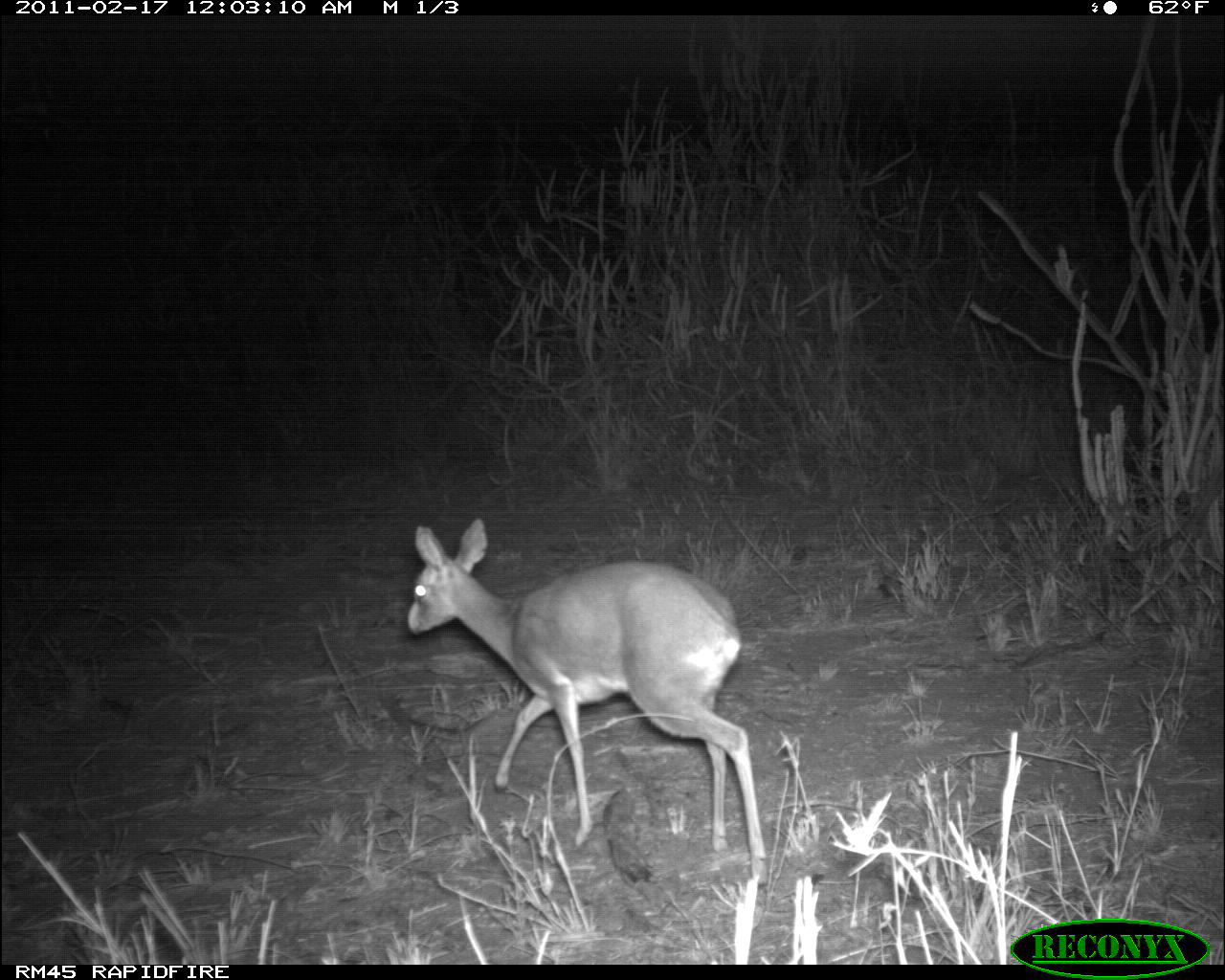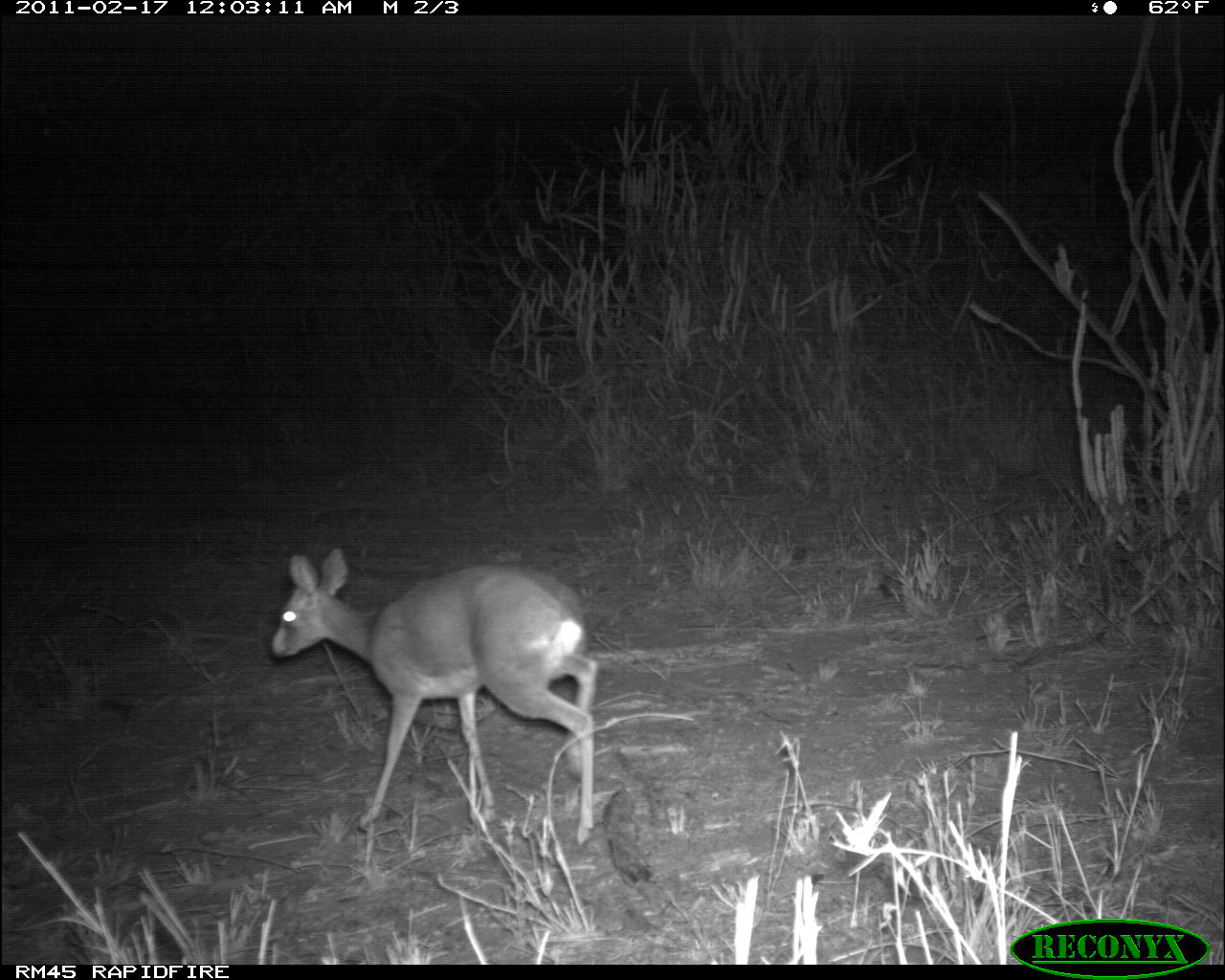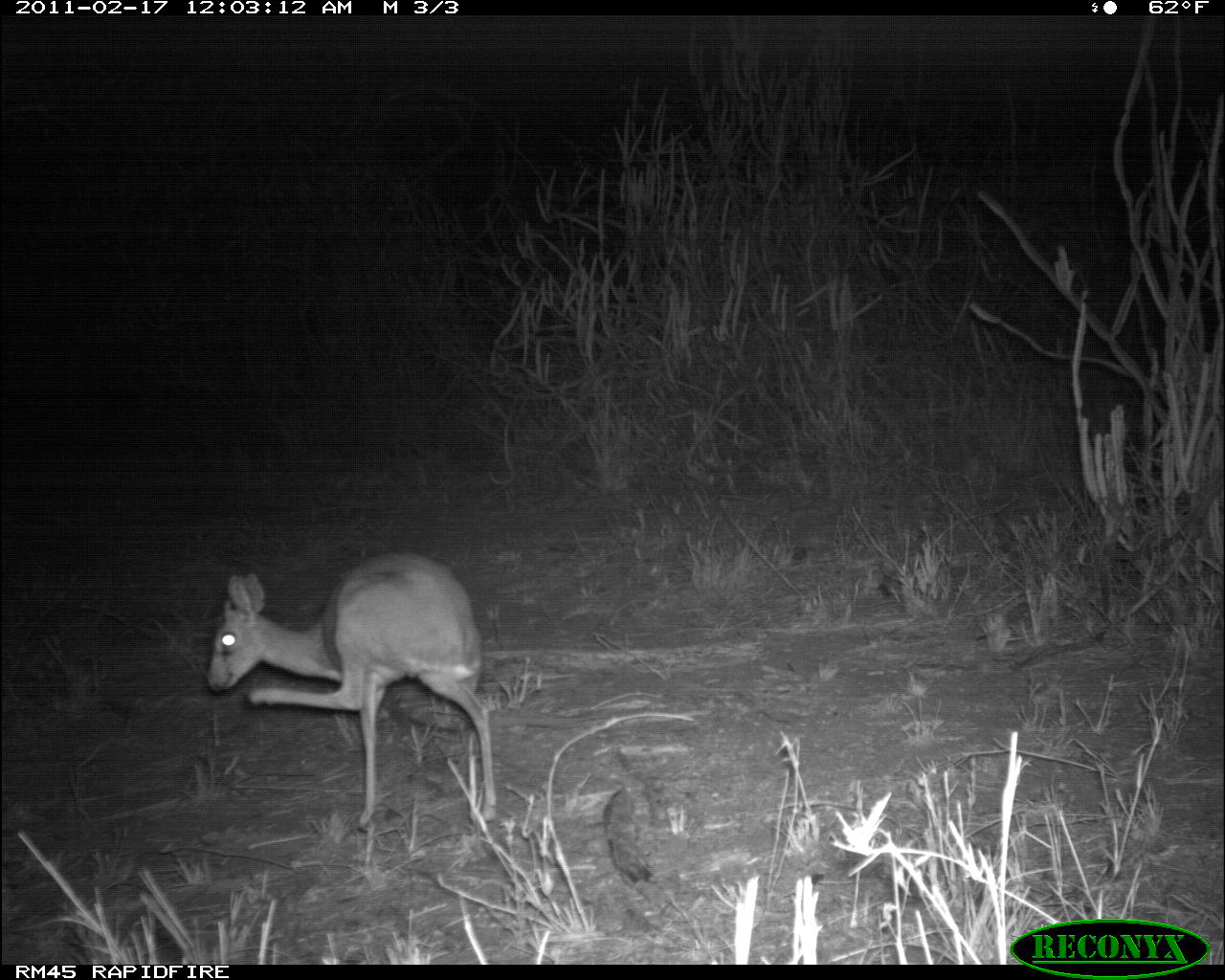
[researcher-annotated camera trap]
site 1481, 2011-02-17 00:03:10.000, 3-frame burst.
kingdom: Animalia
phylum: Chordata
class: Mammalia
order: Artiodactyla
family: Bovidae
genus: Madoqua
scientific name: Madoqua guentheri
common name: günther's dik-dik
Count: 1.